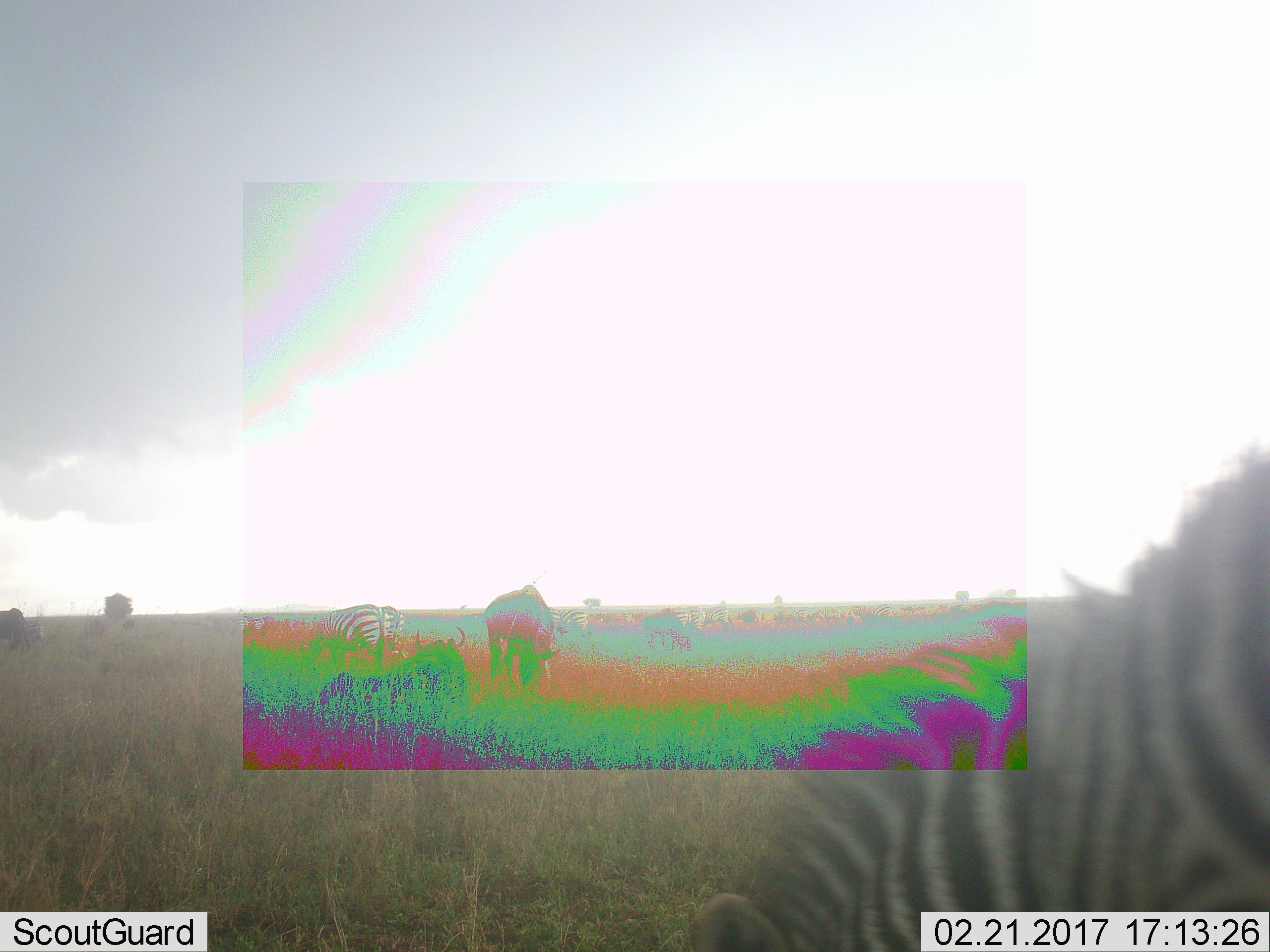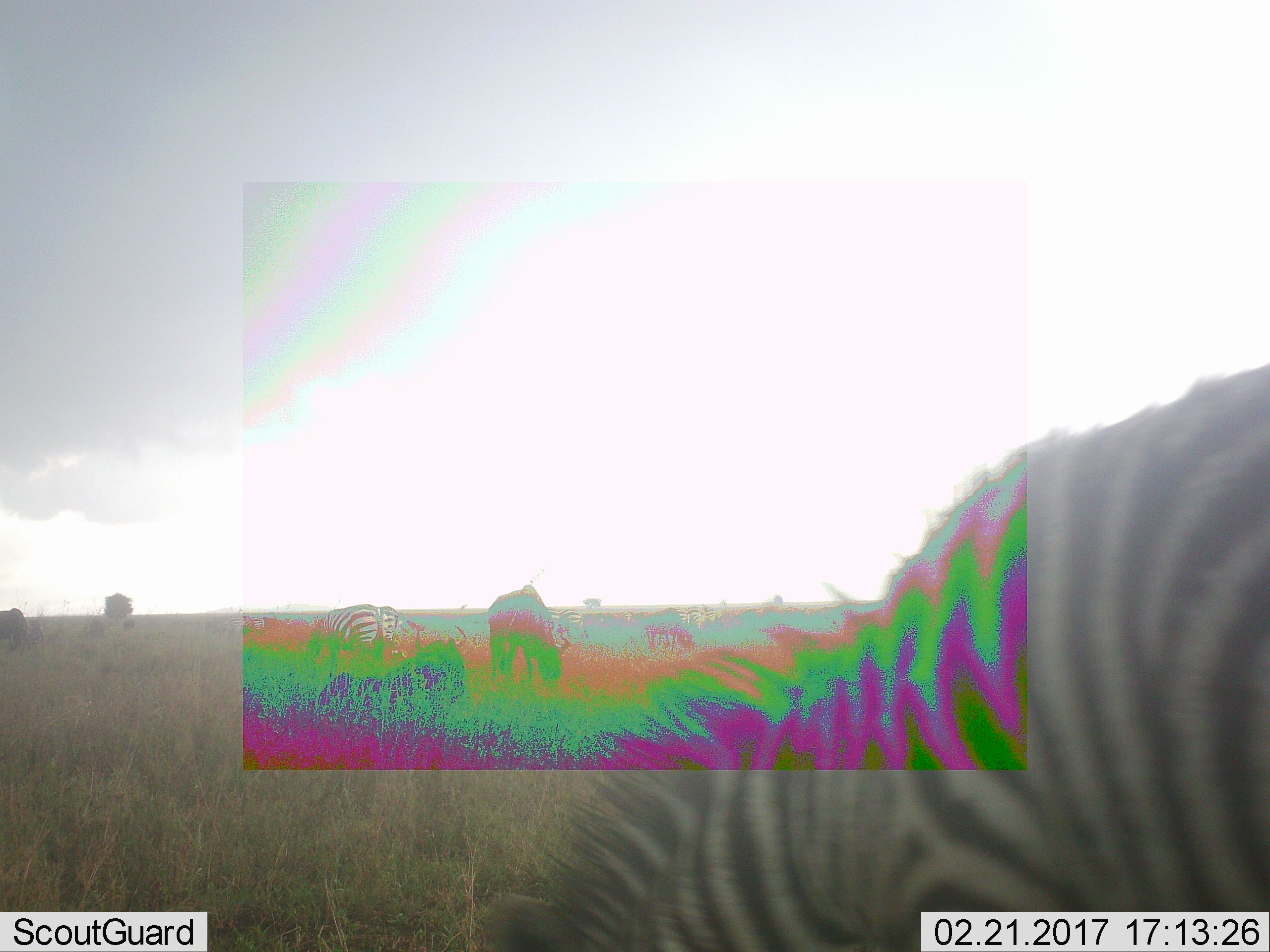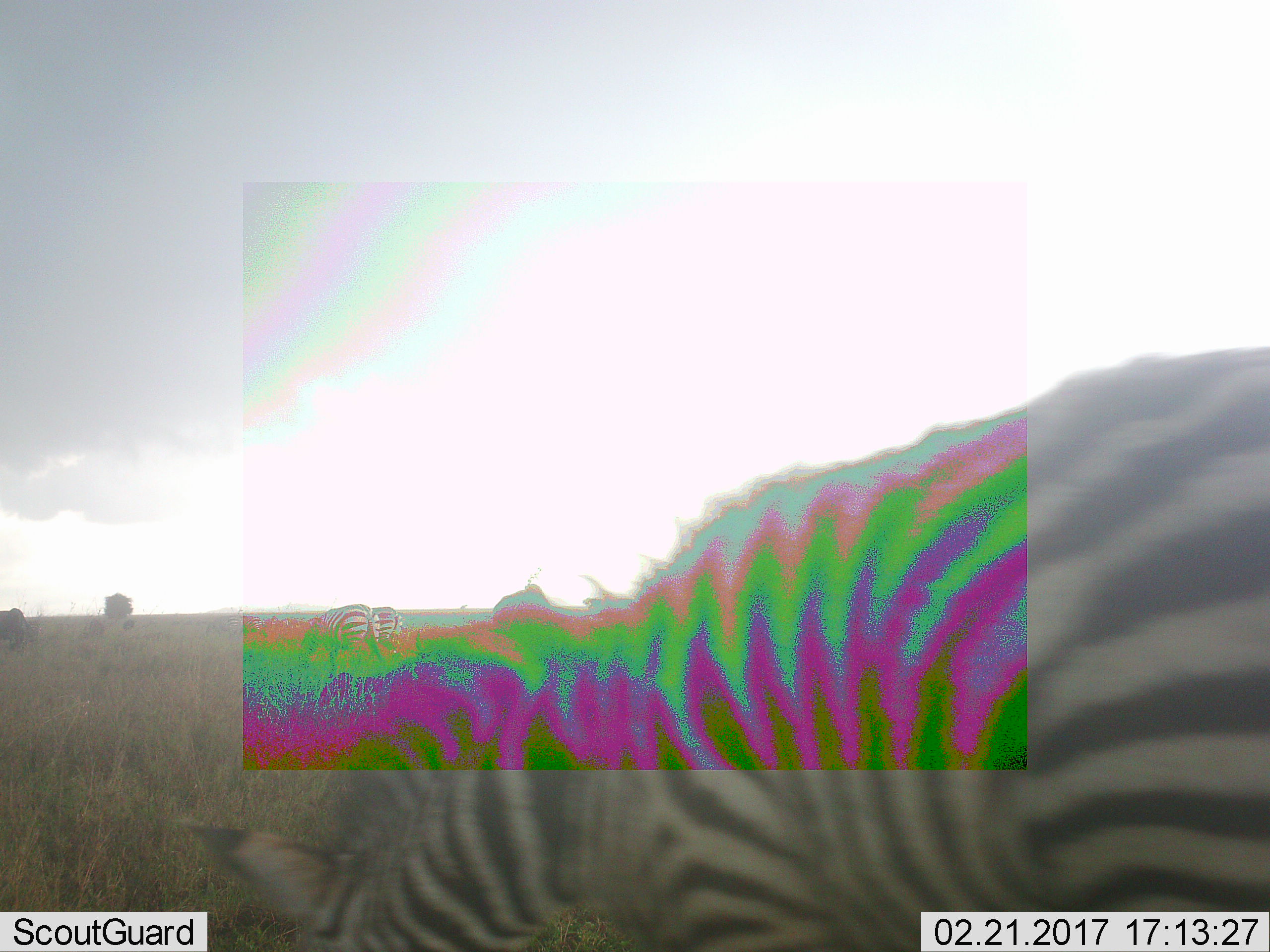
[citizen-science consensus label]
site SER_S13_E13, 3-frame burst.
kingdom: Animalia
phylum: Chordata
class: Mammalia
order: Artiodactyla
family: Bovidae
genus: Connochaetes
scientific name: Connochaetes taurinus taurinus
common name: blue wildebeest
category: wildebeestblue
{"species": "wildebeestblue (blue wildebeest) (Connochaetes taurinus taurinus)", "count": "3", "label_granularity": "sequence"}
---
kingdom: Animalia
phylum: Chordata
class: Mammalia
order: Perissodactyla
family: Equidae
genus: Equus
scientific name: Equus quagga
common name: plains zebra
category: zebraplains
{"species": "zebraplains (plains zebra) (Equus quagga)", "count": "11-50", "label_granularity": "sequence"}